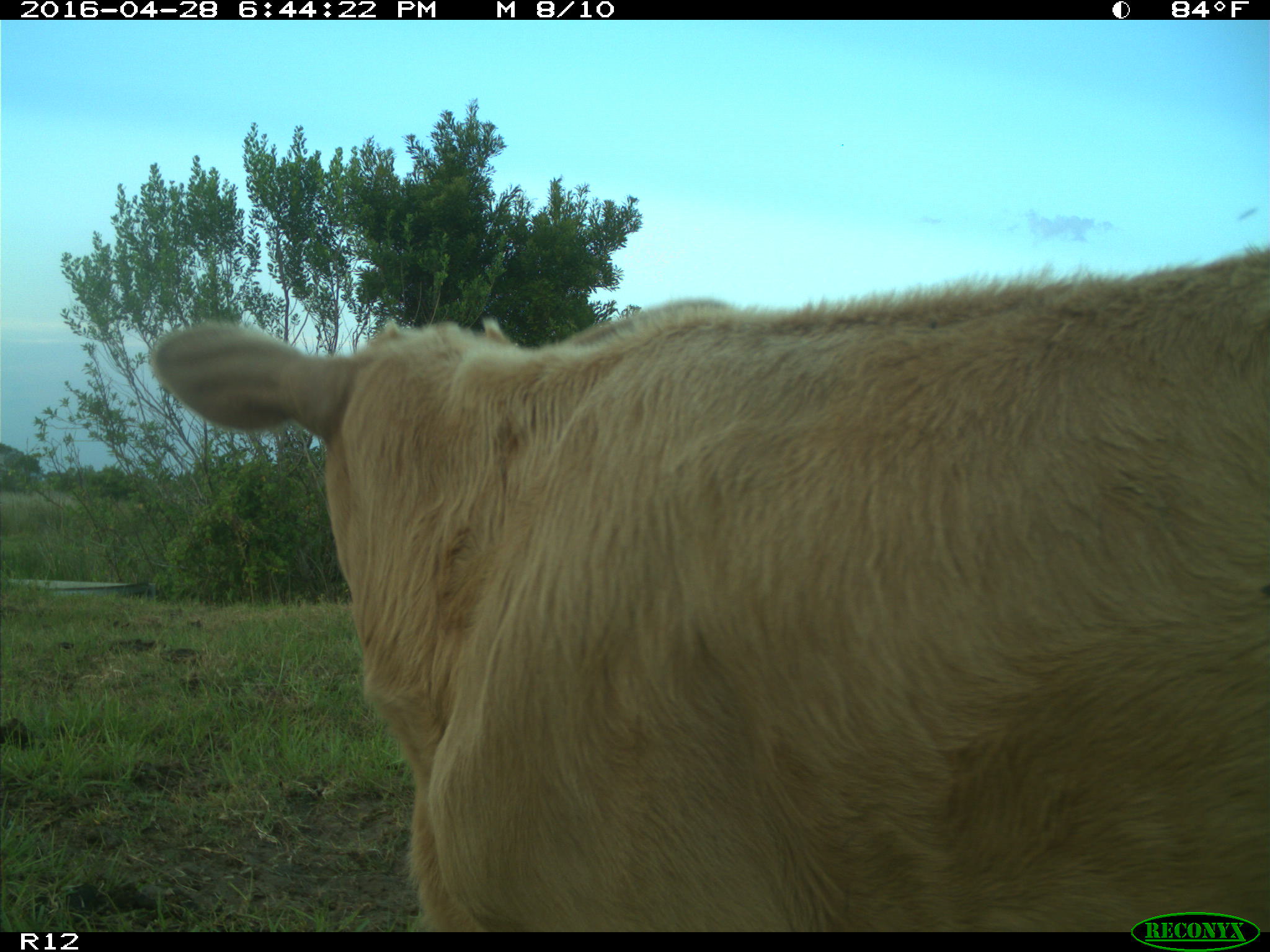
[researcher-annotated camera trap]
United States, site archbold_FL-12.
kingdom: Animalia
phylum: Chordata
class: Mammalia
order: Artiodactyla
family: Bovidae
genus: Bos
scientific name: Bos taurus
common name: domestic cow